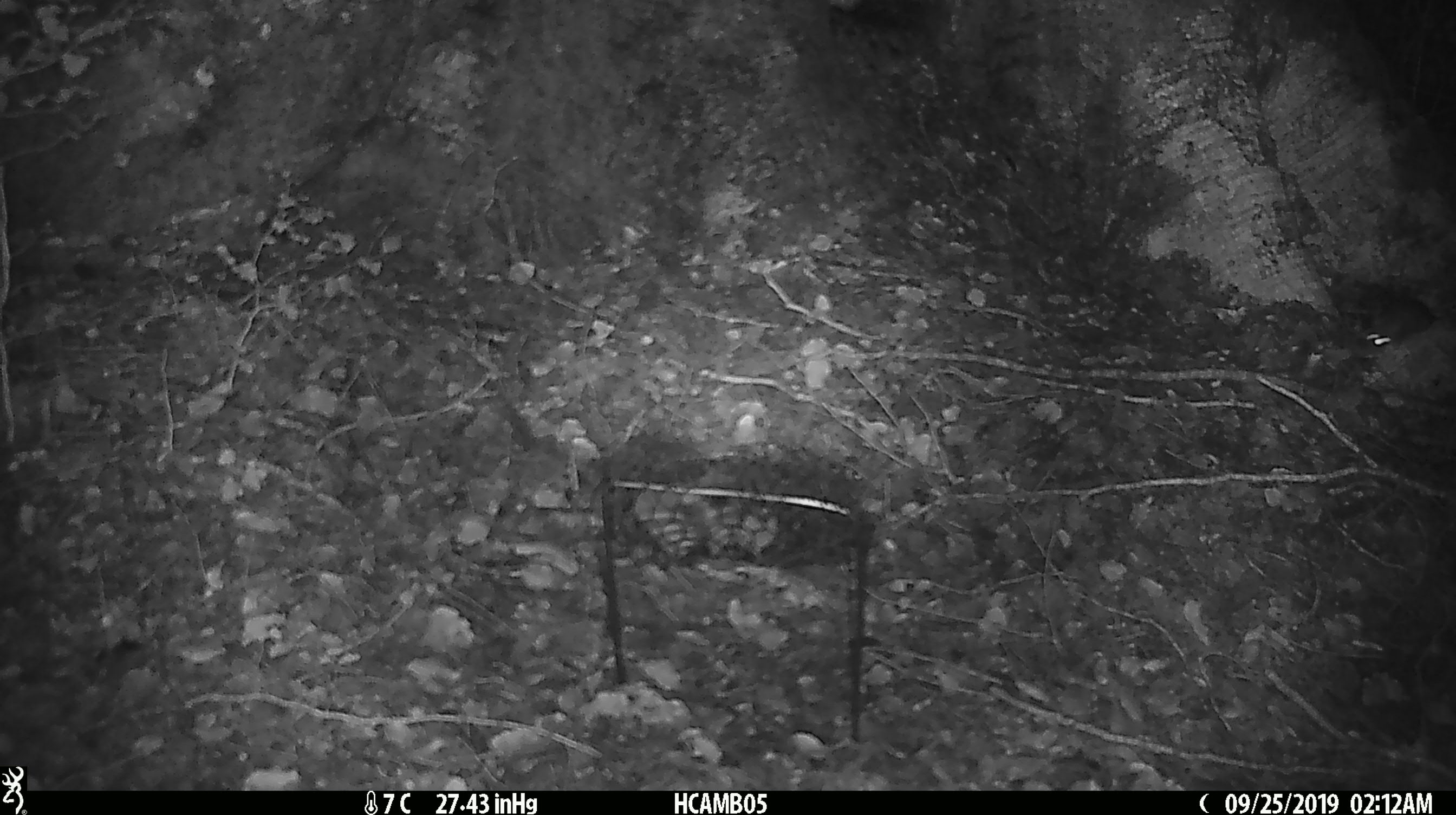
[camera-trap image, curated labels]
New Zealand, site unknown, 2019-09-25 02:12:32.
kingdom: Animalia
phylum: Chordata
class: Mammalia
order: Rodentia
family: Muridae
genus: Mus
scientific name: Mus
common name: mouse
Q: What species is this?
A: Mouse (Mus).